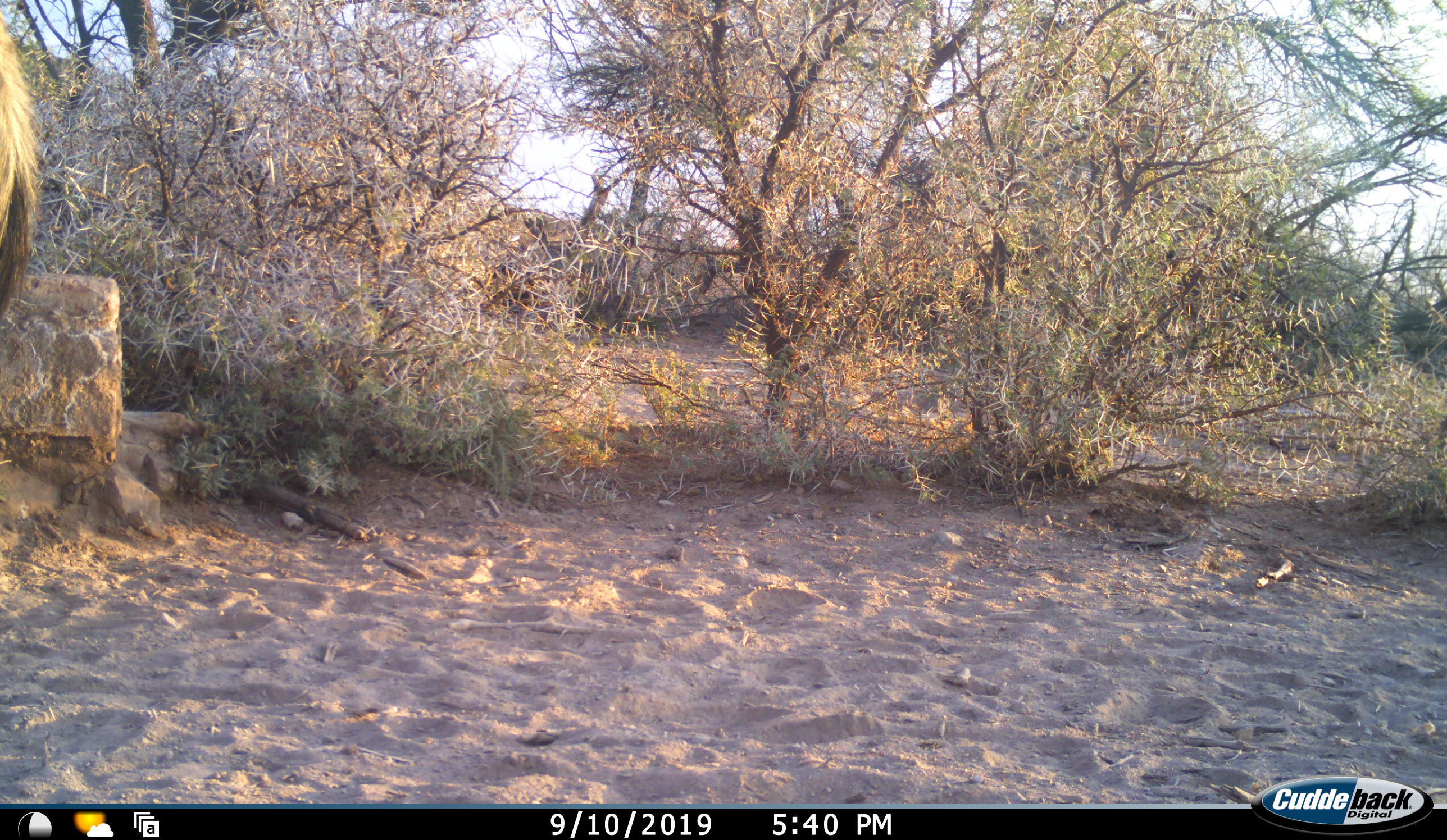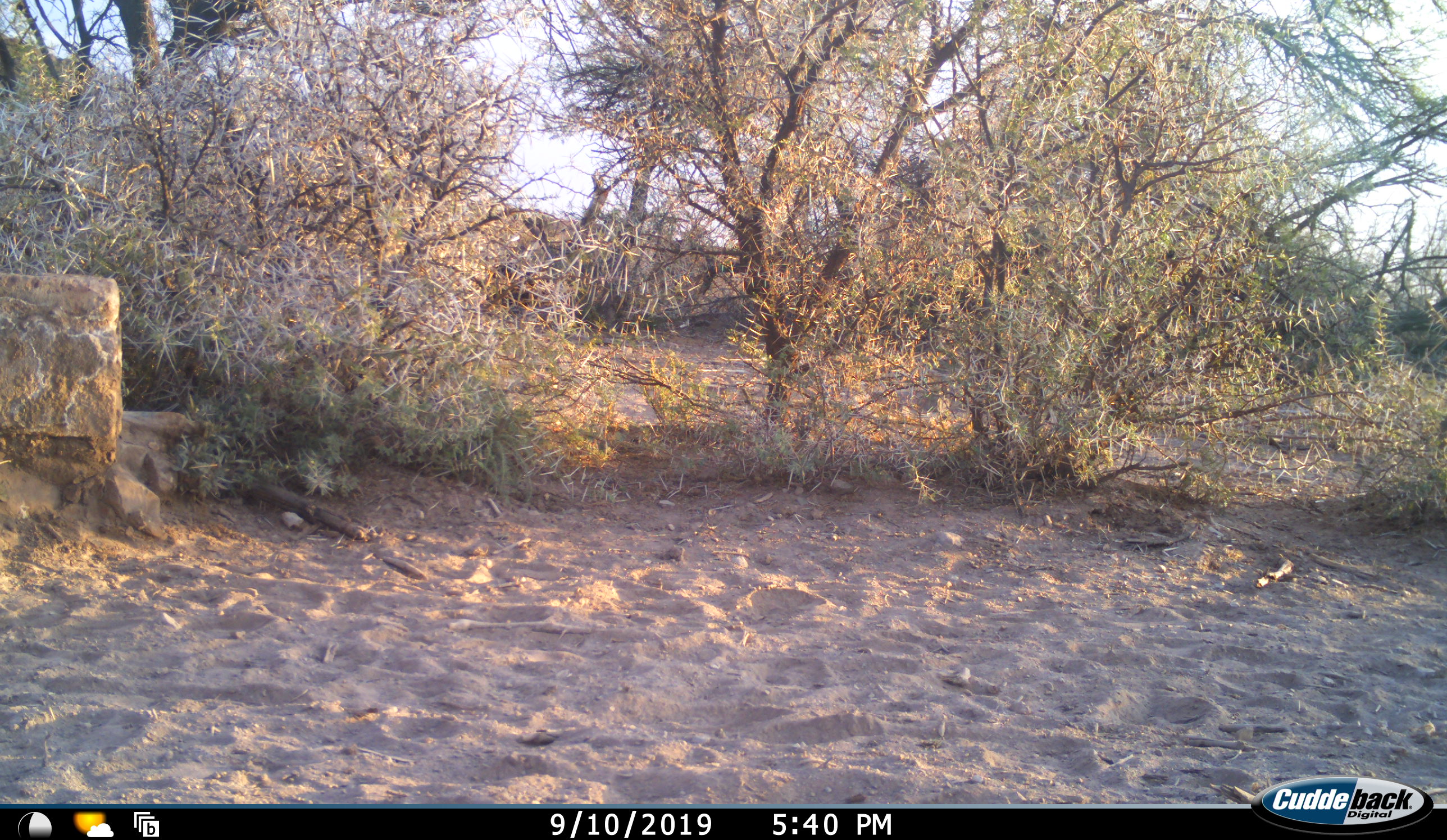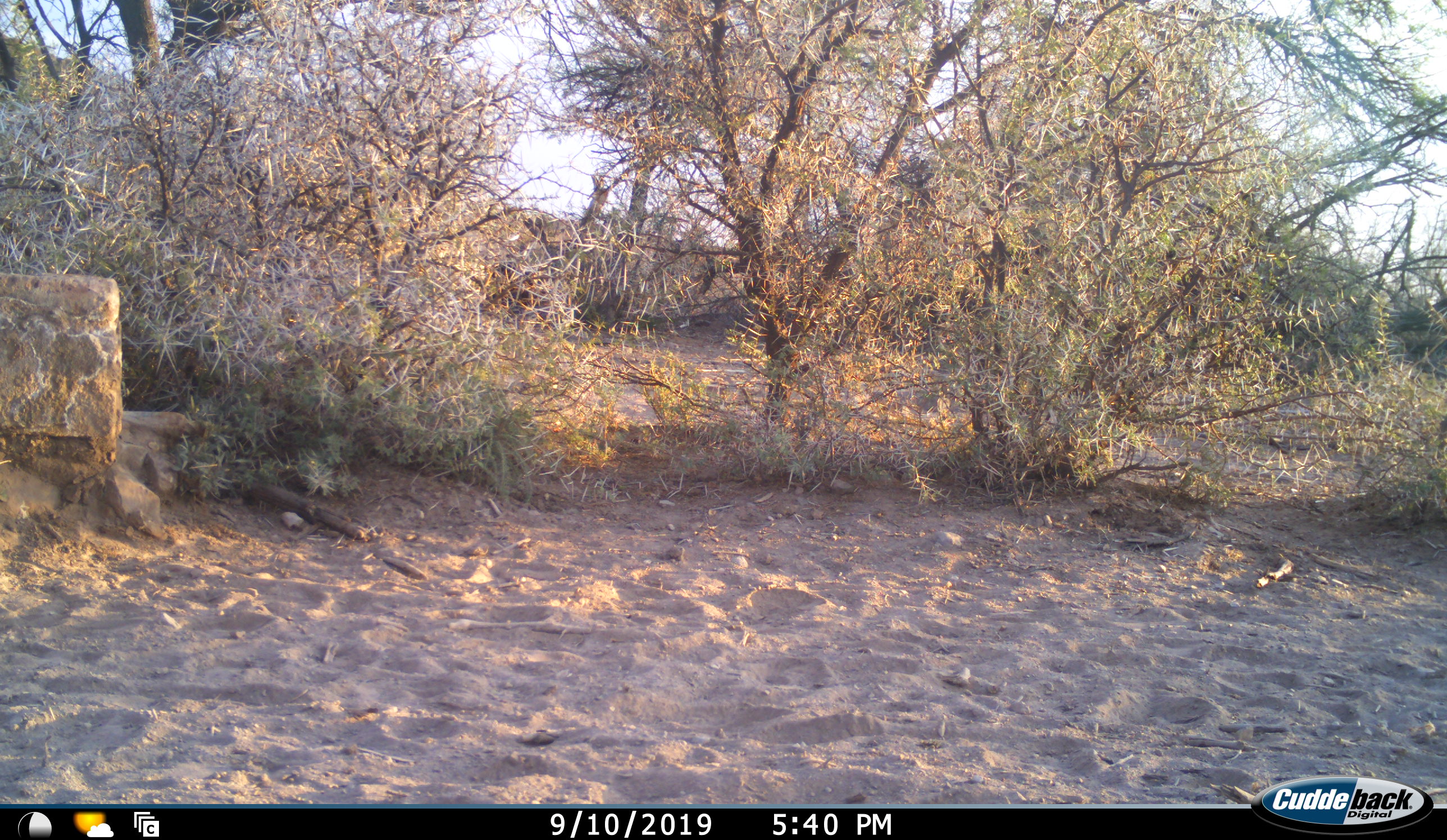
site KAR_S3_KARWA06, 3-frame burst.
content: unidentified animal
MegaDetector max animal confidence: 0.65